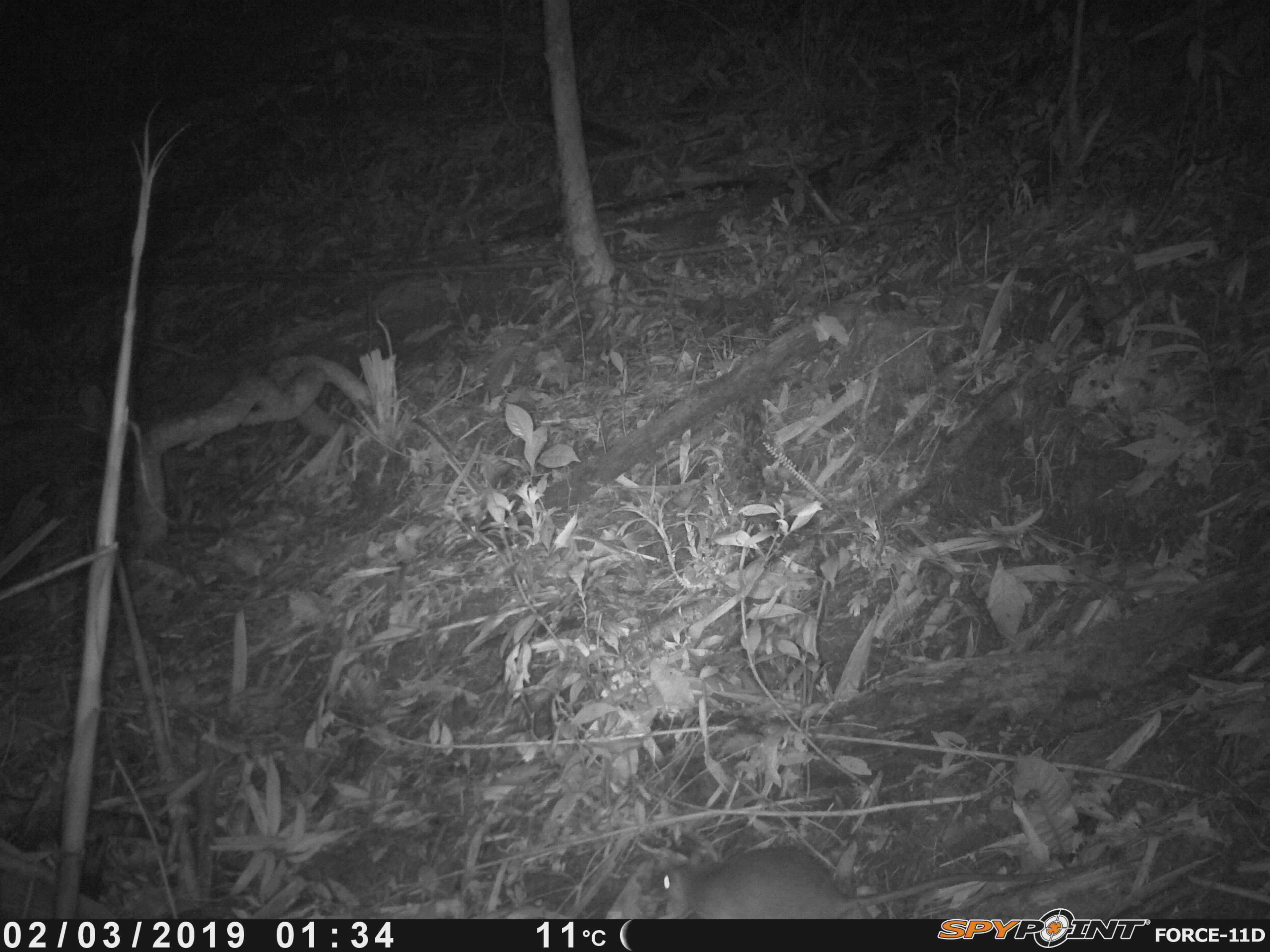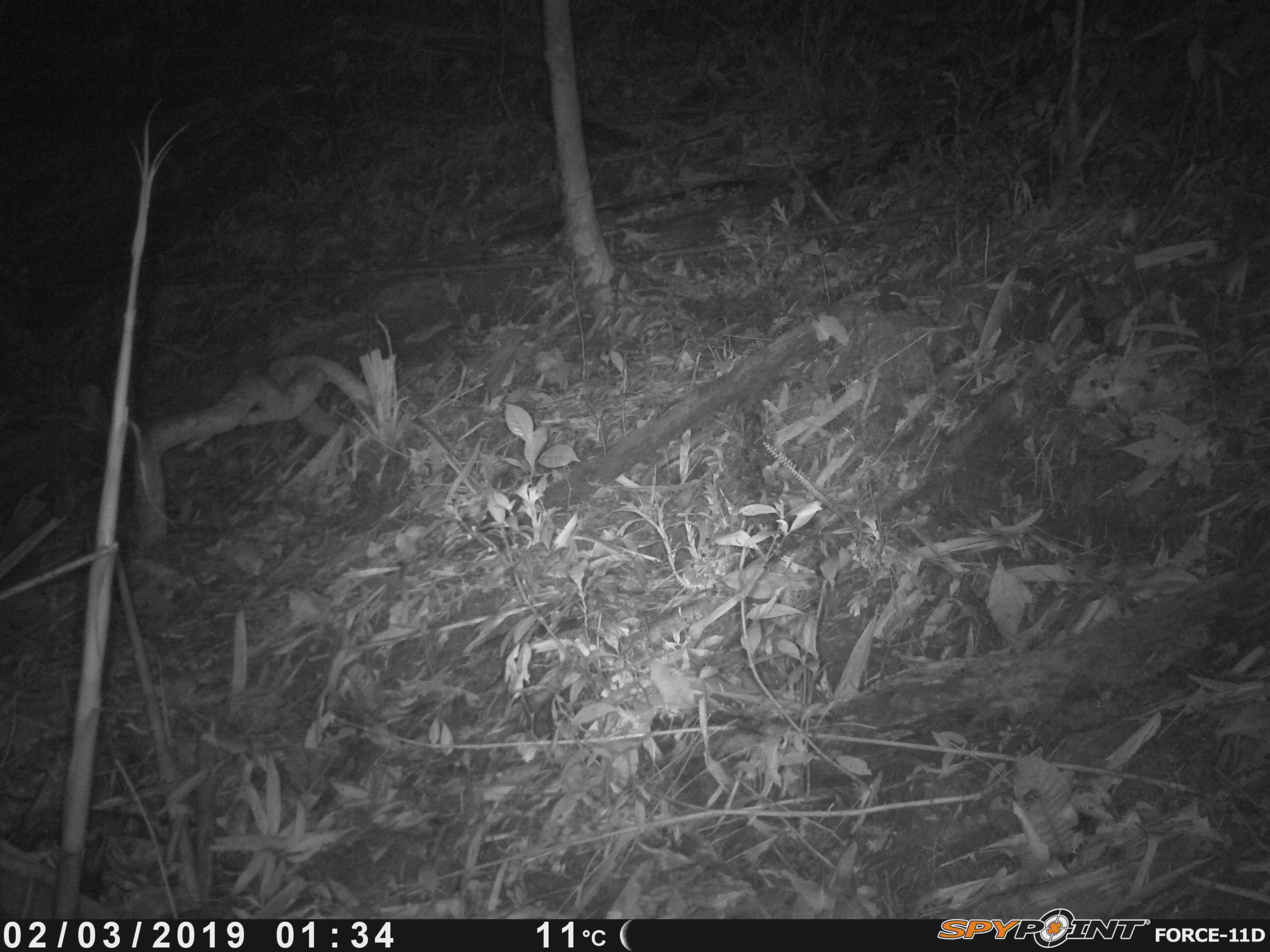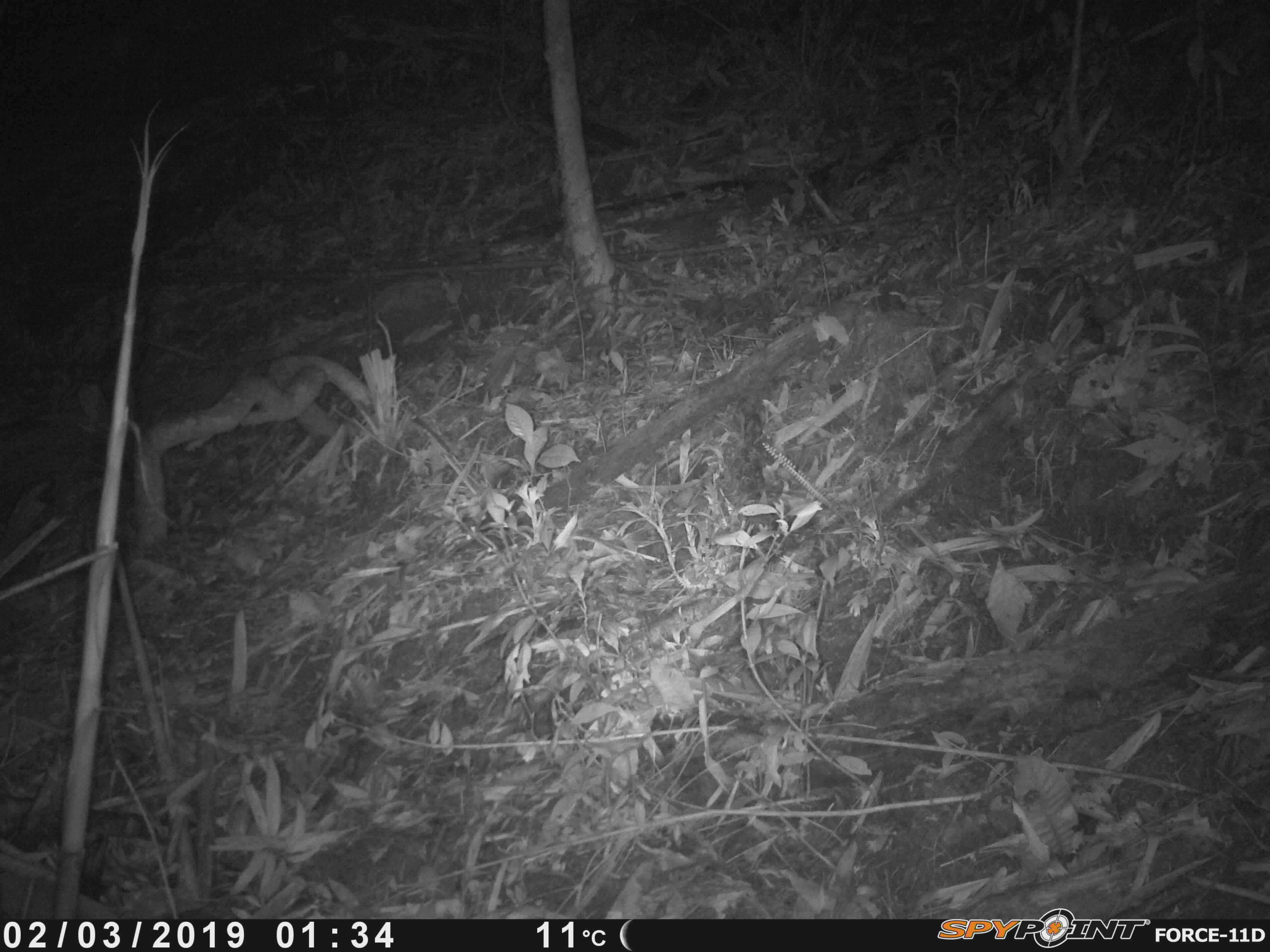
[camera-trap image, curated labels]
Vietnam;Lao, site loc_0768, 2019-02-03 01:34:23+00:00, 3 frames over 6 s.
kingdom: Animalia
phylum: Chordata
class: Mammalia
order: Rodentia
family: Muridae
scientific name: Muridae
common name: old-world mice and rats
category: unidentified murid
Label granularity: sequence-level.